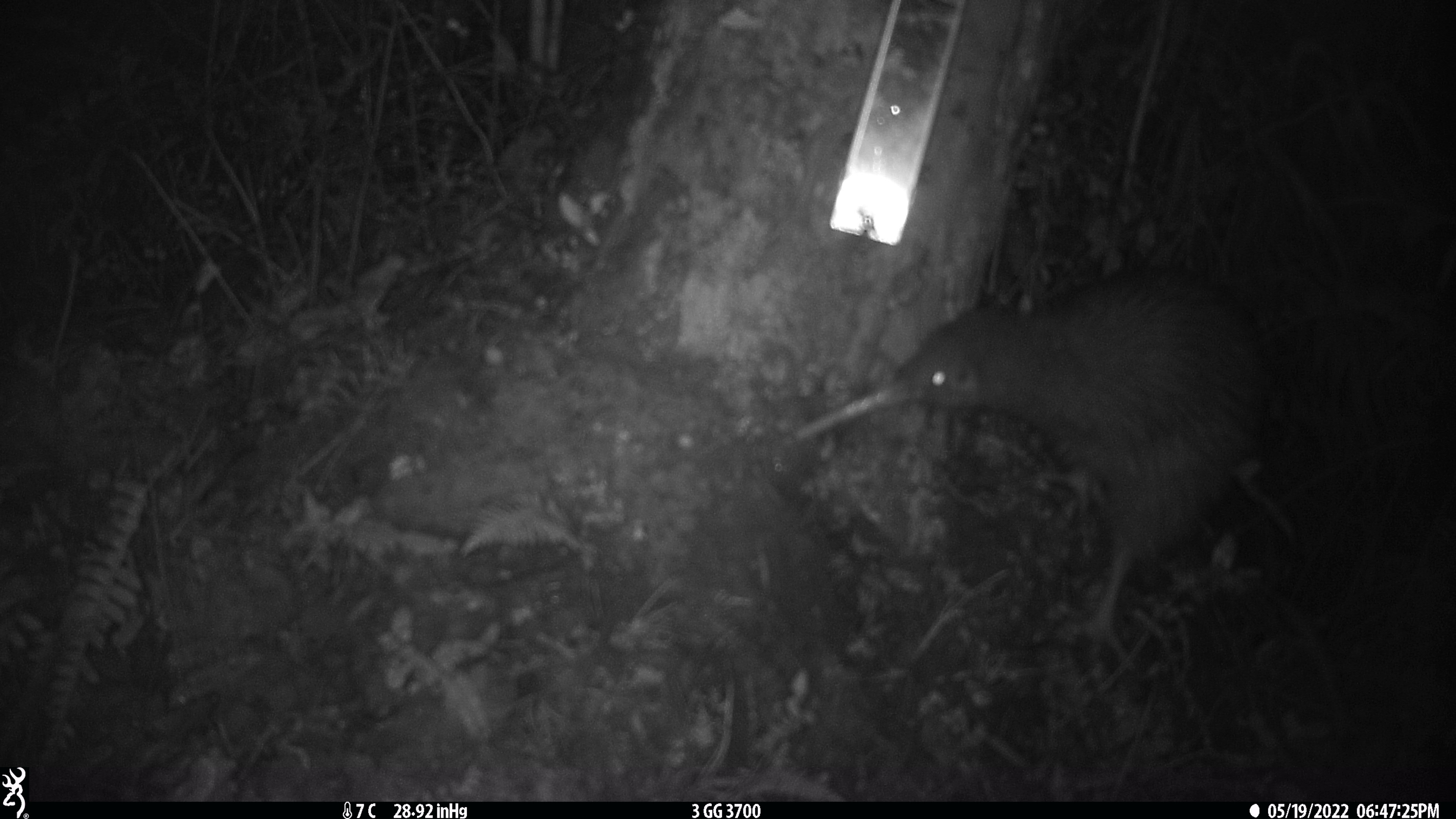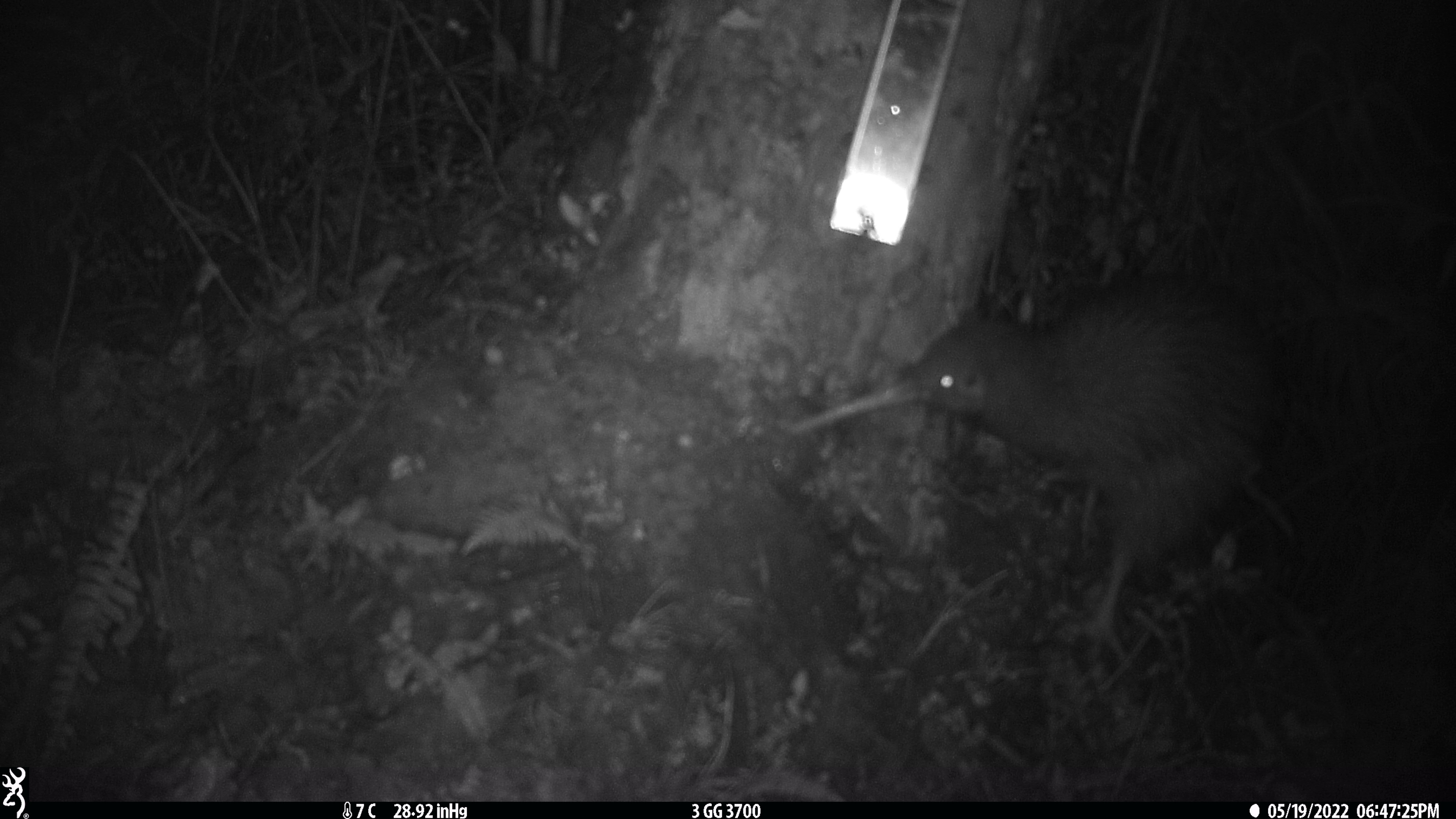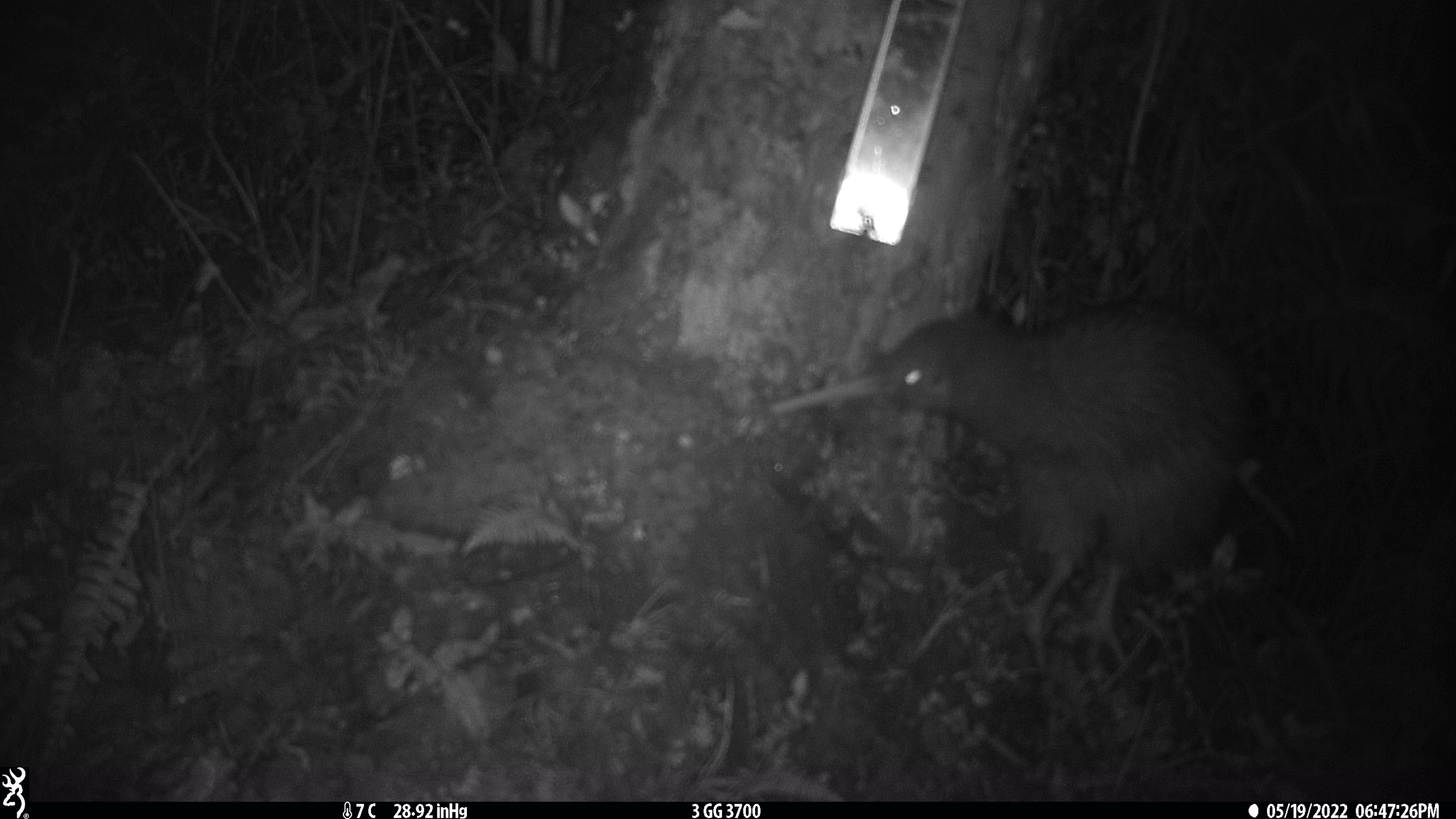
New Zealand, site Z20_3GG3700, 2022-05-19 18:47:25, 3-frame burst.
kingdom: Animalia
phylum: Chordata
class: Aves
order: Apterygiformes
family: Apterygidae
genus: Apteryx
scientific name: Apteryx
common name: kiwi